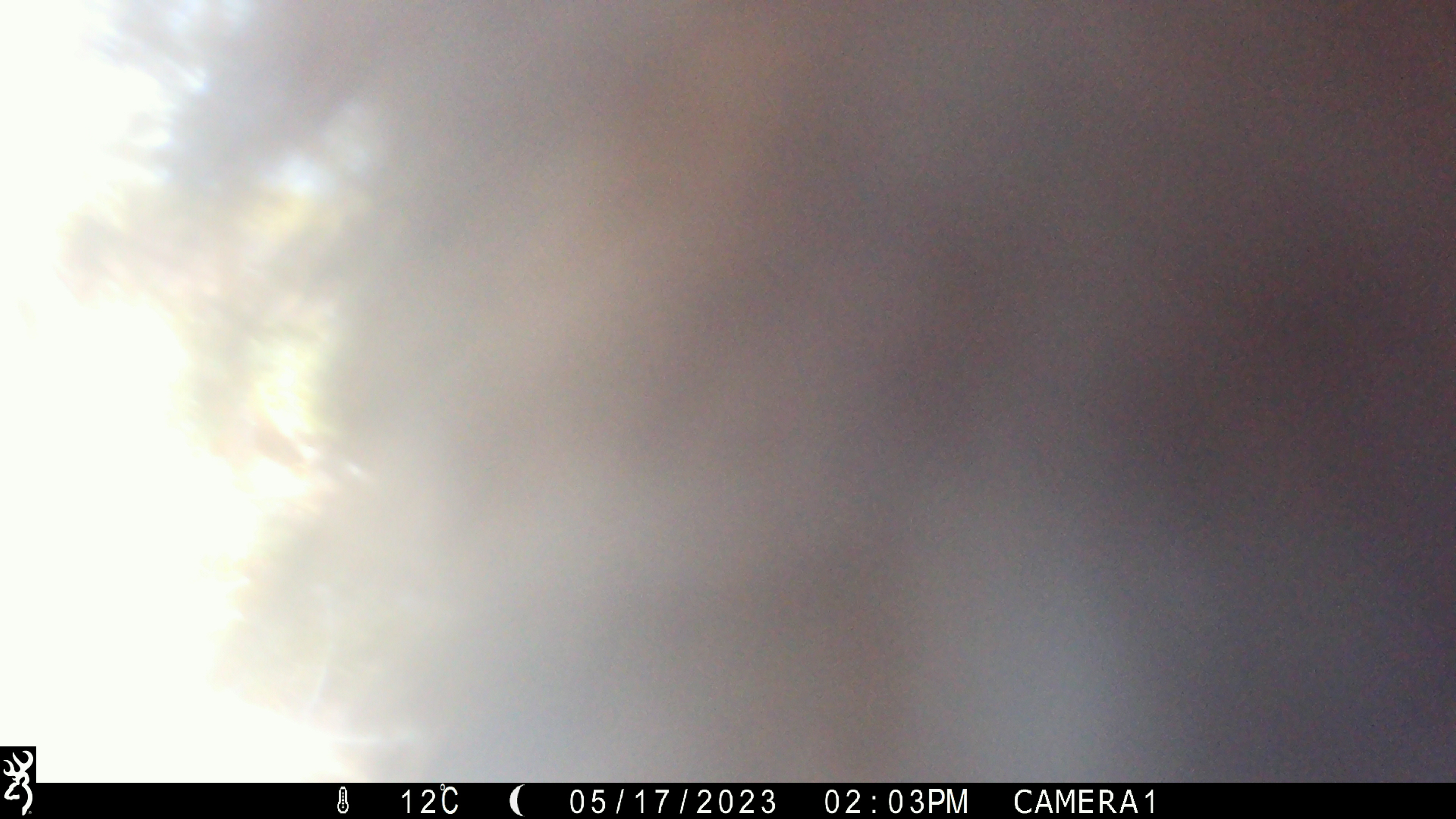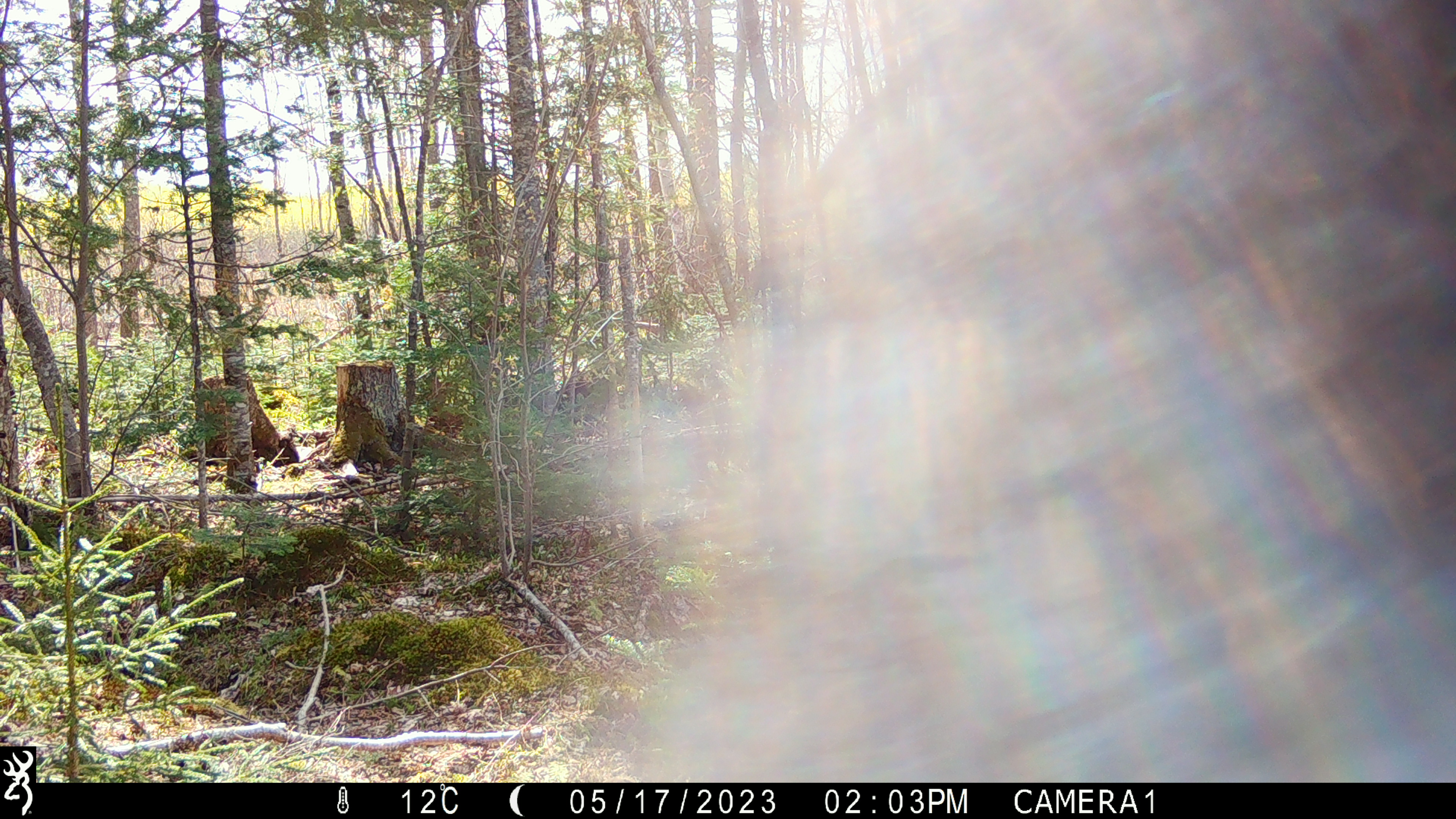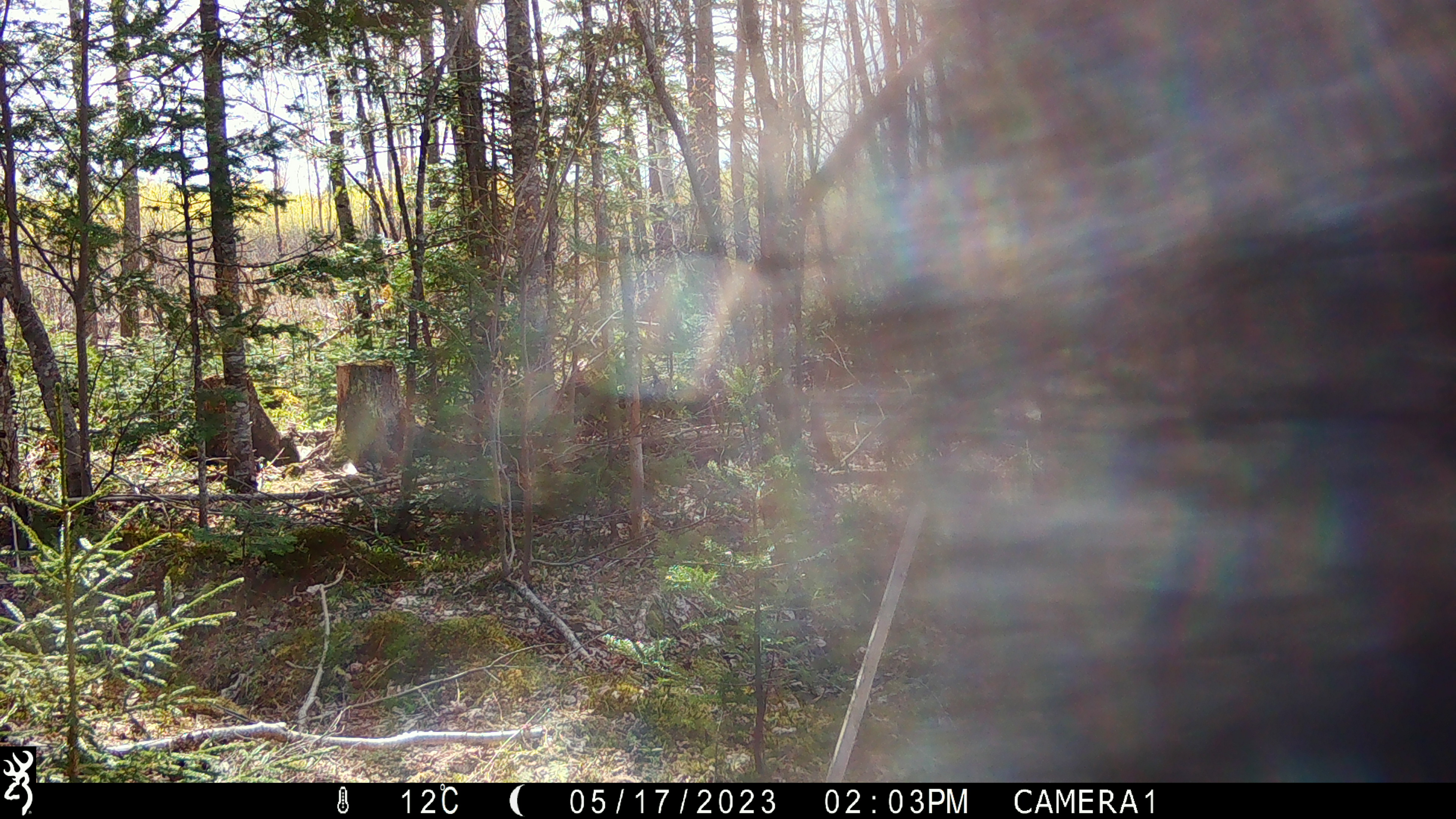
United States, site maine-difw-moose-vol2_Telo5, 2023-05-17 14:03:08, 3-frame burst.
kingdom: Animalia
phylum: Chordata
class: Mammalia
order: Carnivora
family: Ursidae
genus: Ursus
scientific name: Ursus americanus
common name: black bear